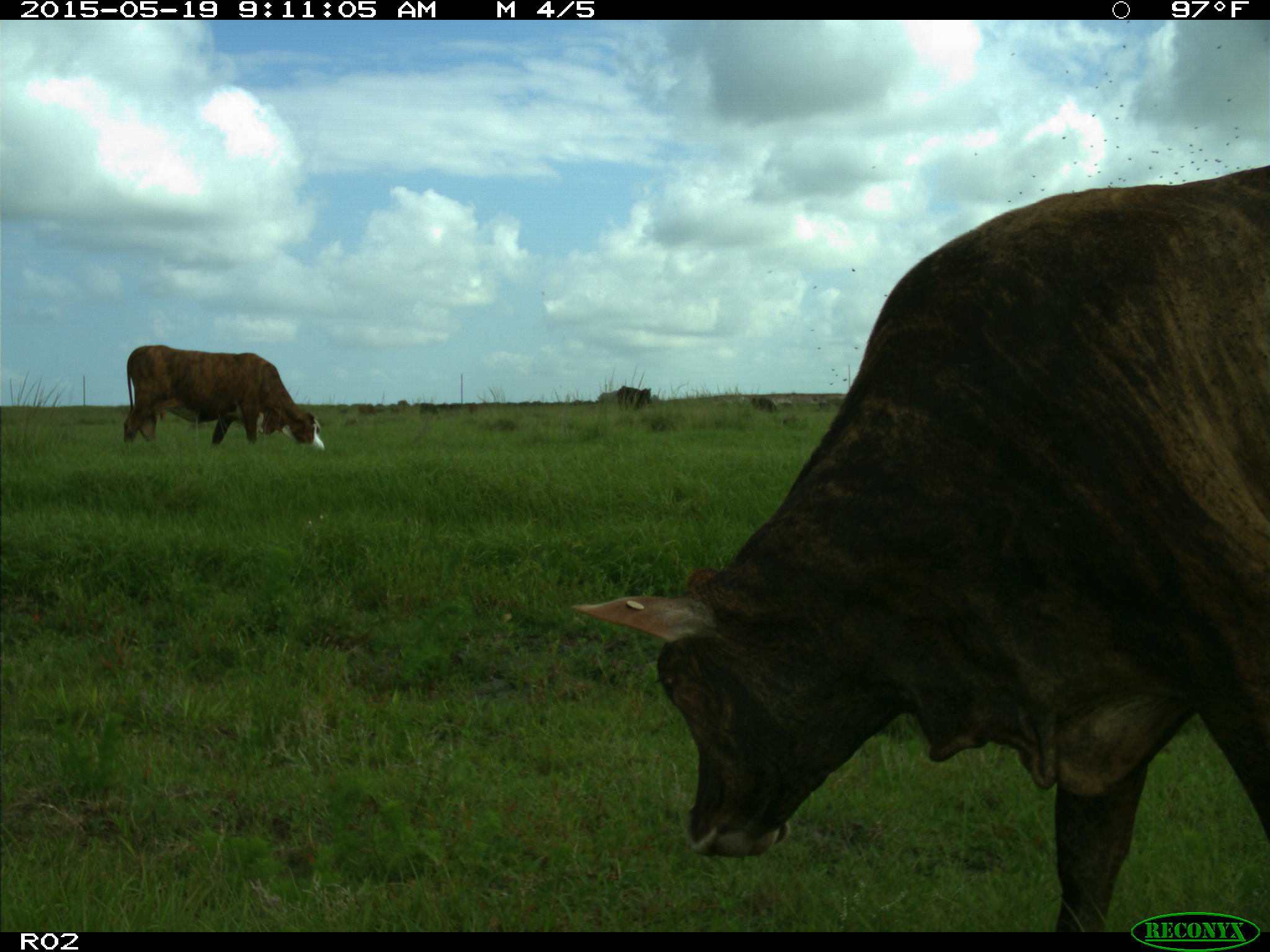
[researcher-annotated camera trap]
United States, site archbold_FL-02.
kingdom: Animalia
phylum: Chordata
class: Mammalia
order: Artiodactyla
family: Bovidae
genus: Bos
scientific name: Bos taurus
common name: domestic cow